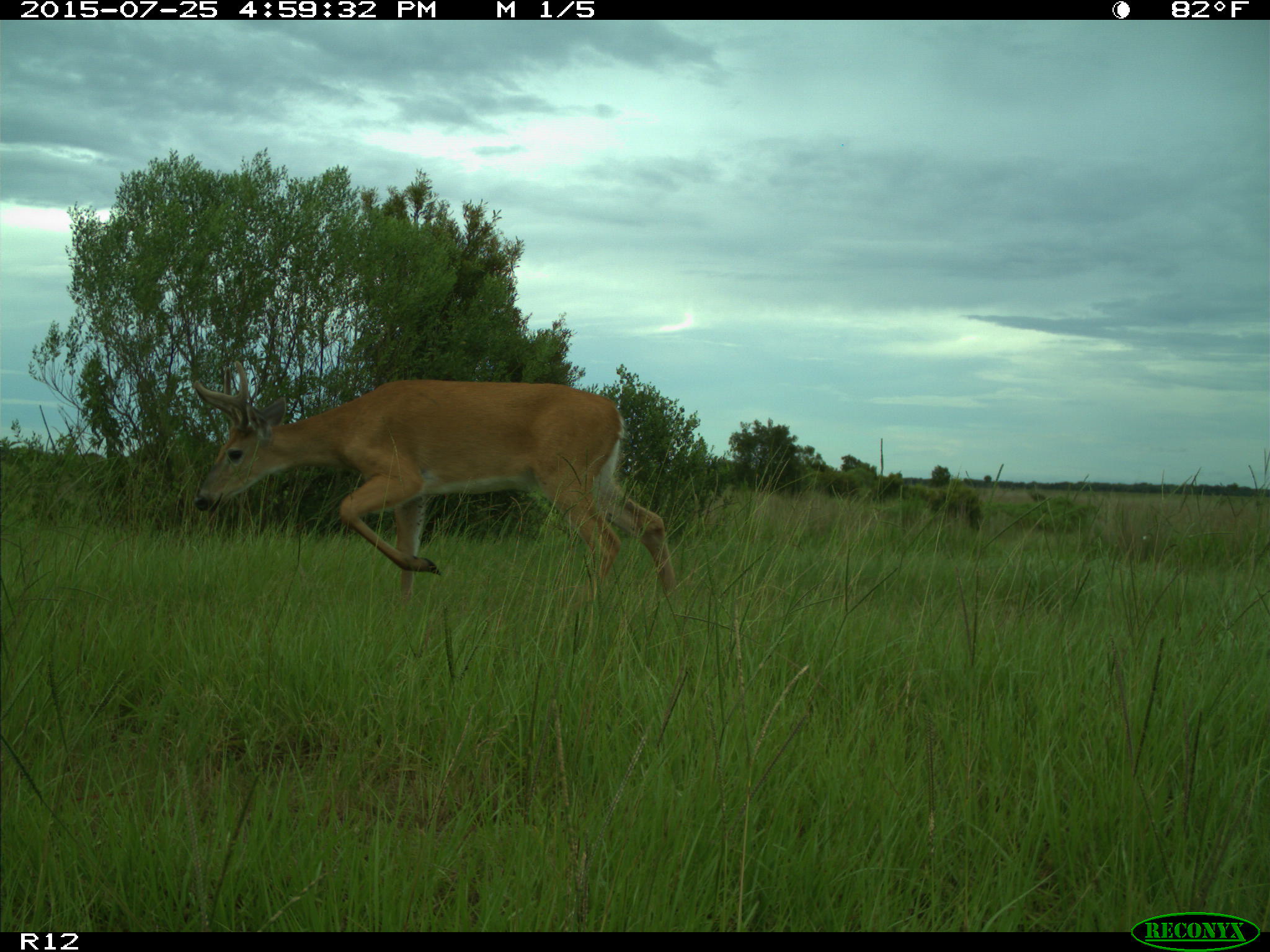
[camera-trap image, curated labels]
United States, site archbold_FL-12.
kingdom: Animalia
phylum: Chordata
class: Mammalia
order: Artiodactyla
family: Cervidae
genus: Odocoileus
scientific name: Odocoileus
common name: deer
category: unidentified deer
Unidentified deer (deer) (Odocoileus).